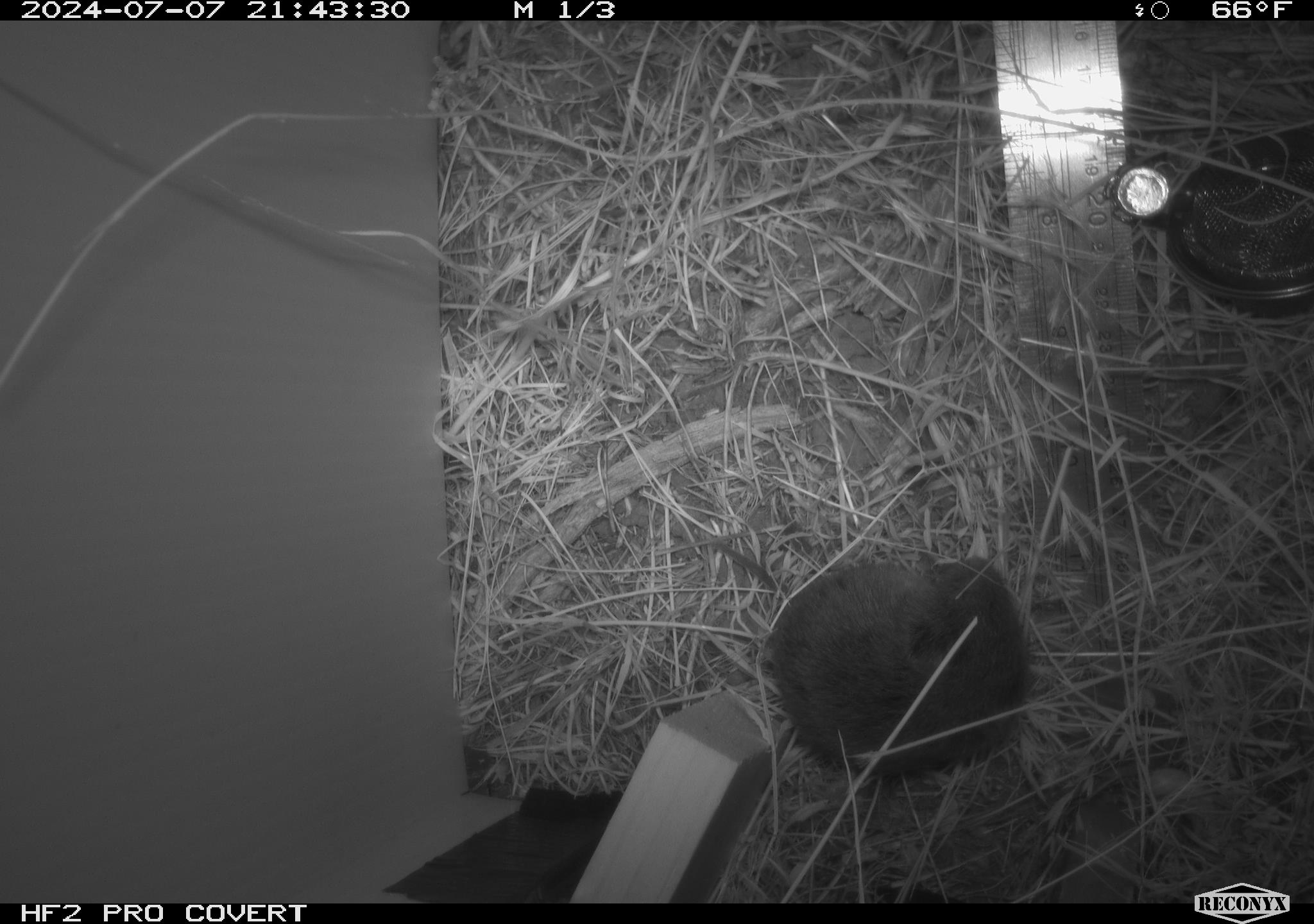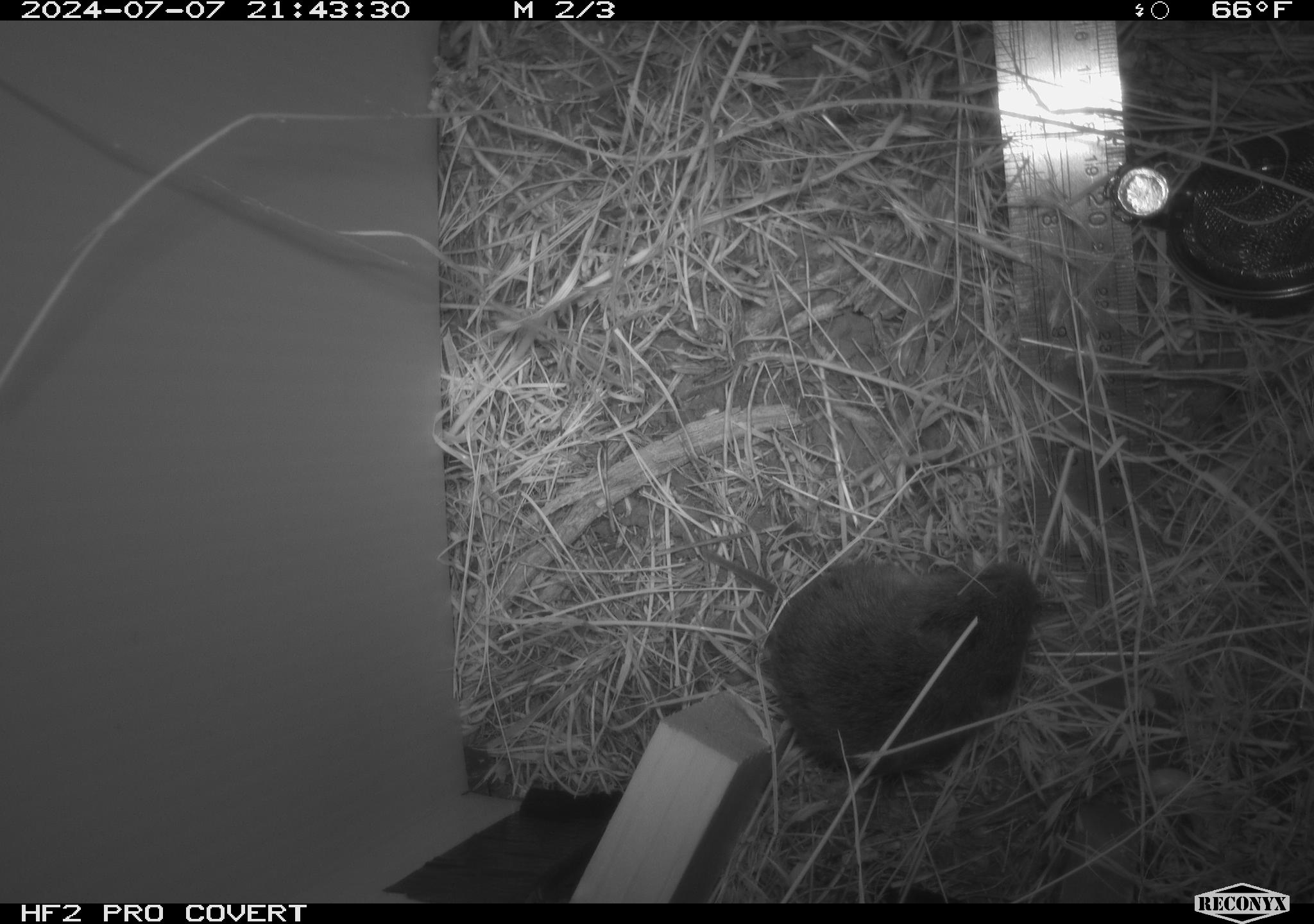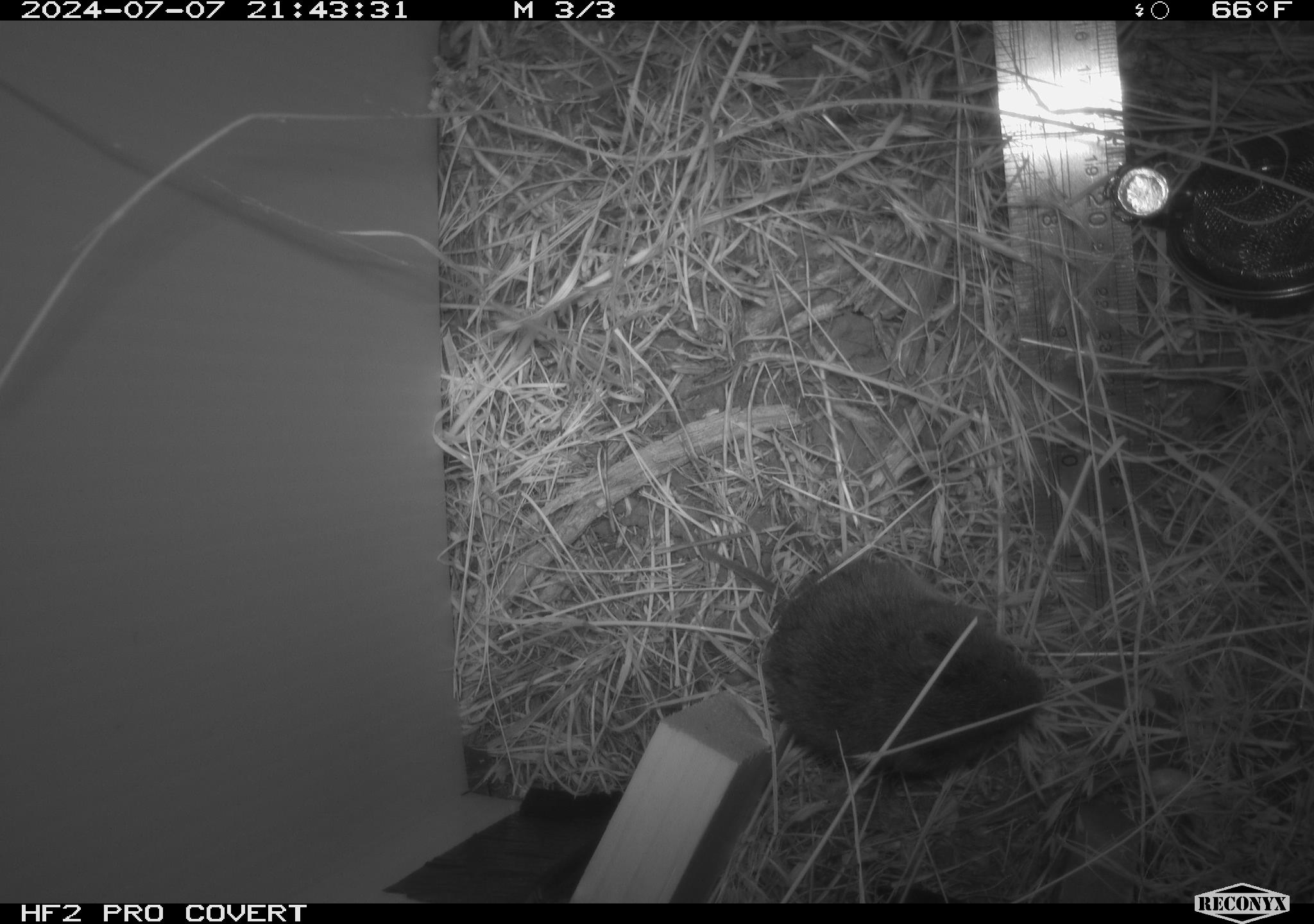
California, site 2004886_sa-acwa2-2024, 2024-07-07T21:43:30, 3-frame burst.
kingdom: Animalia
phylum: Chordata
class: Mammalia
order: Rodentia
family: Cricetidae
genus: Microtus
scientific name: Microtus californicus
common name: california vole